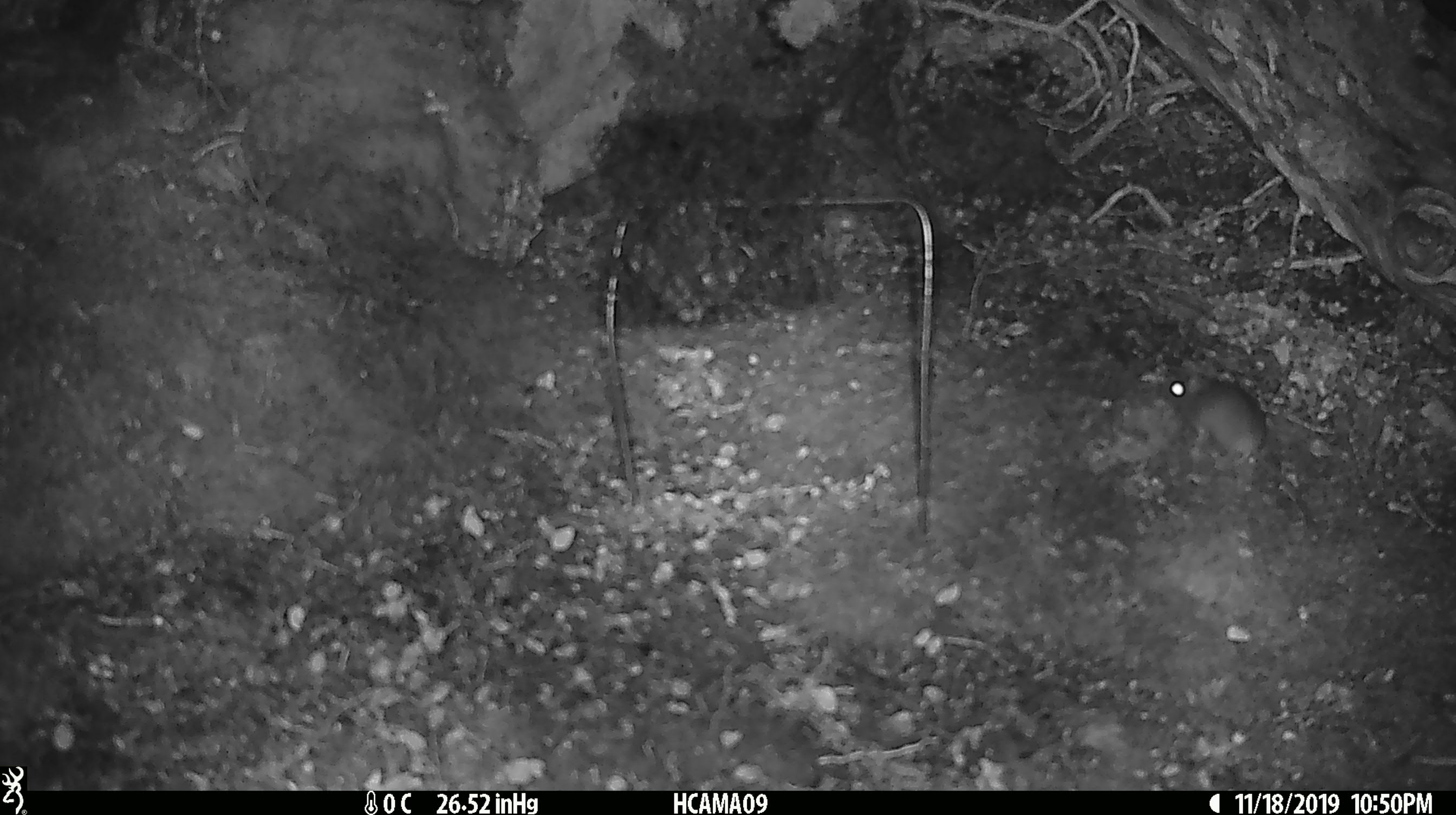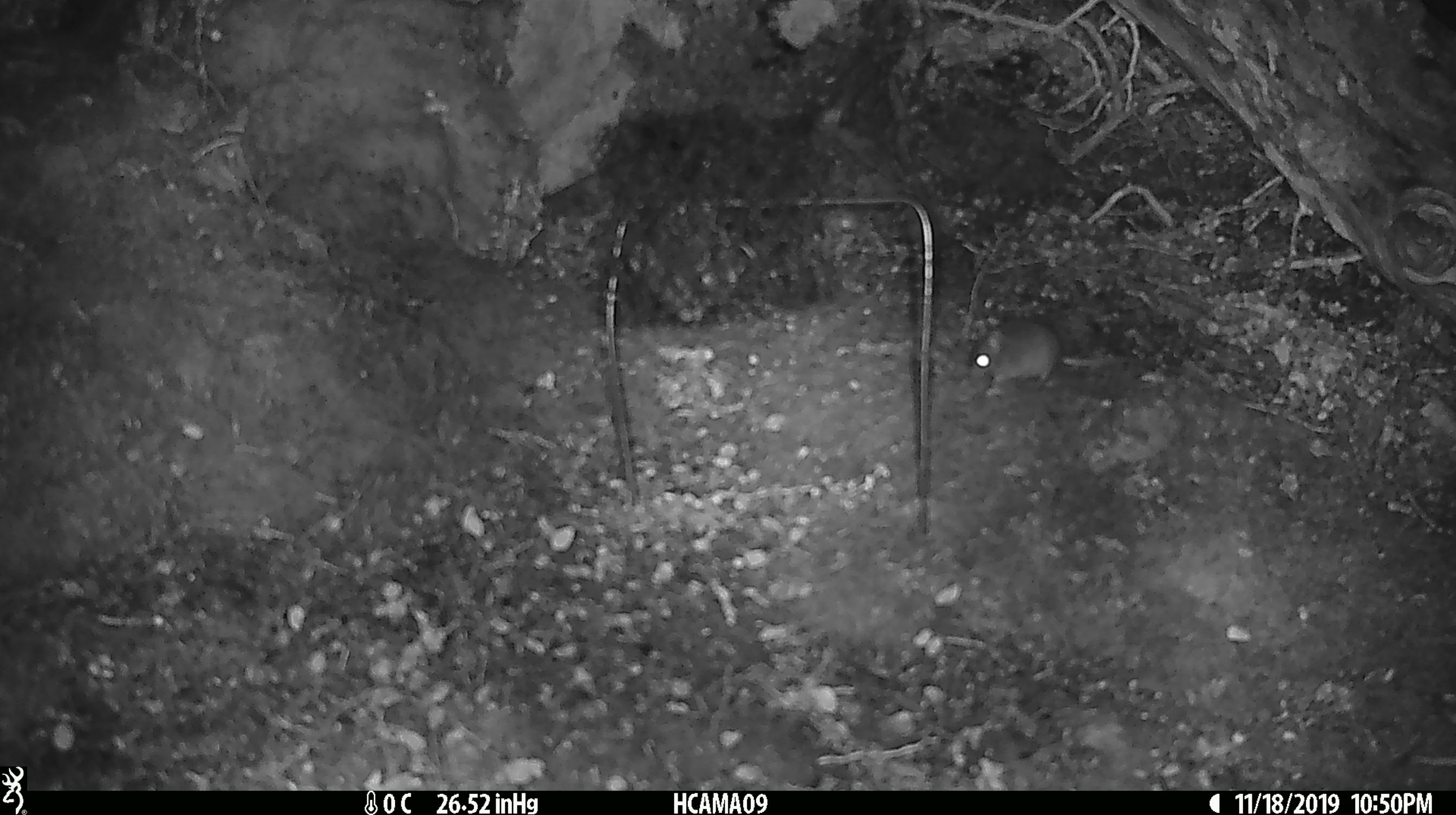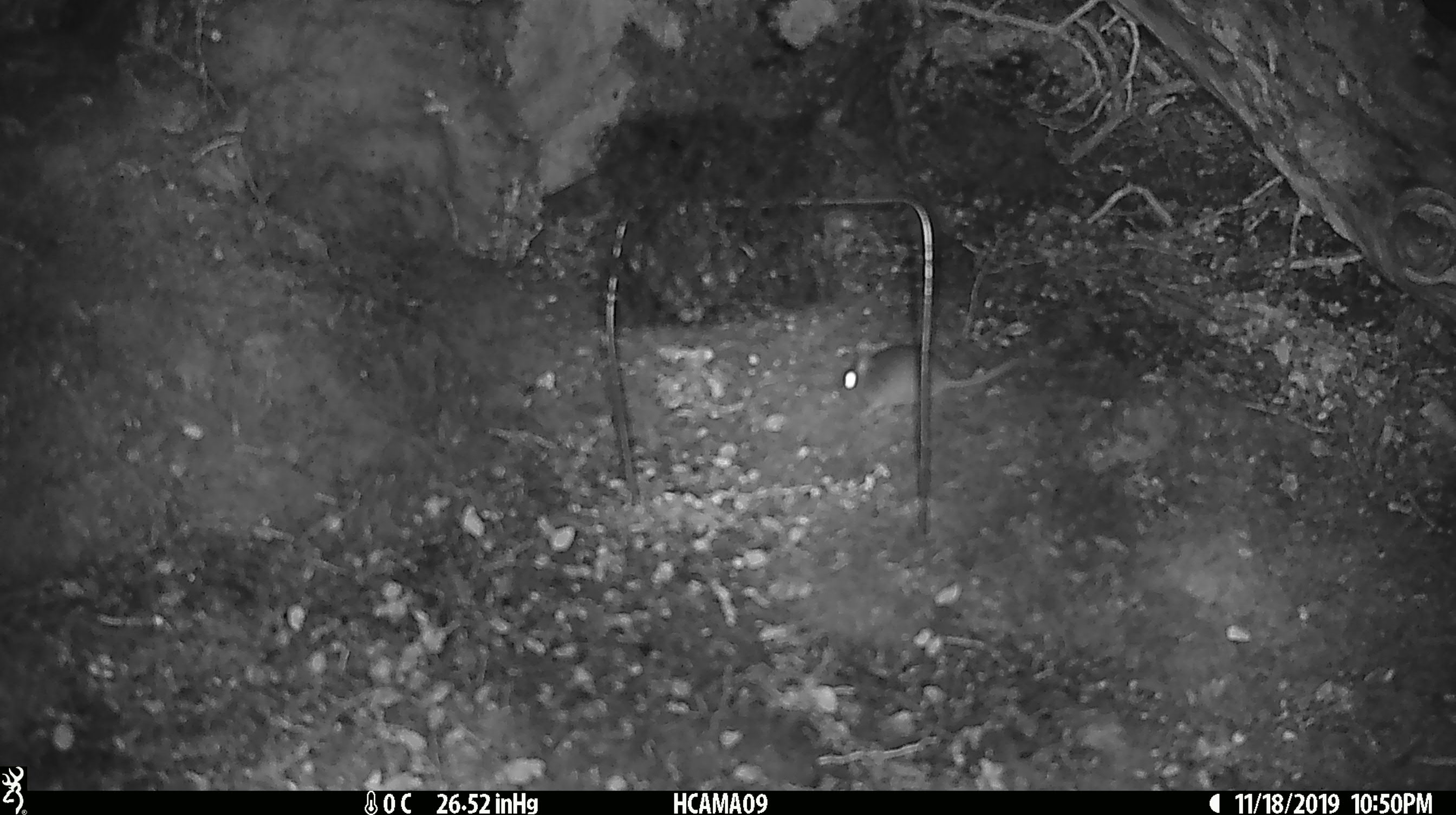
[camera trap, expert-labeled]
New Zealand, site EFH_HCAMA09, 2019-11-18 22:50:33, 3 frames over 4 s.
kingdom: Animalia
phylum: Chordata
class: Mammalia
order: Rodentia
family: Muridae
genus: Mus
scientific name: Mus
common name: mouse